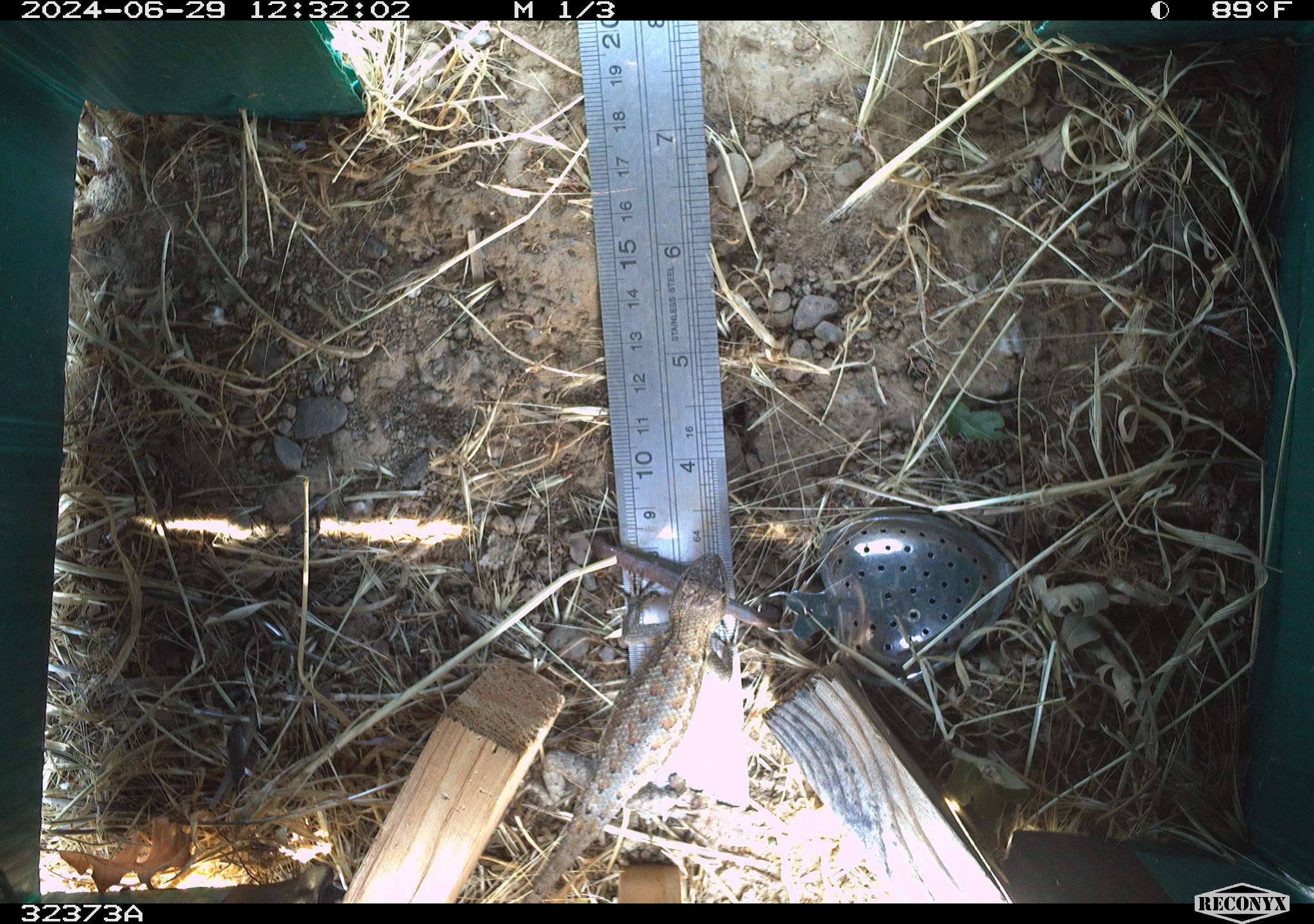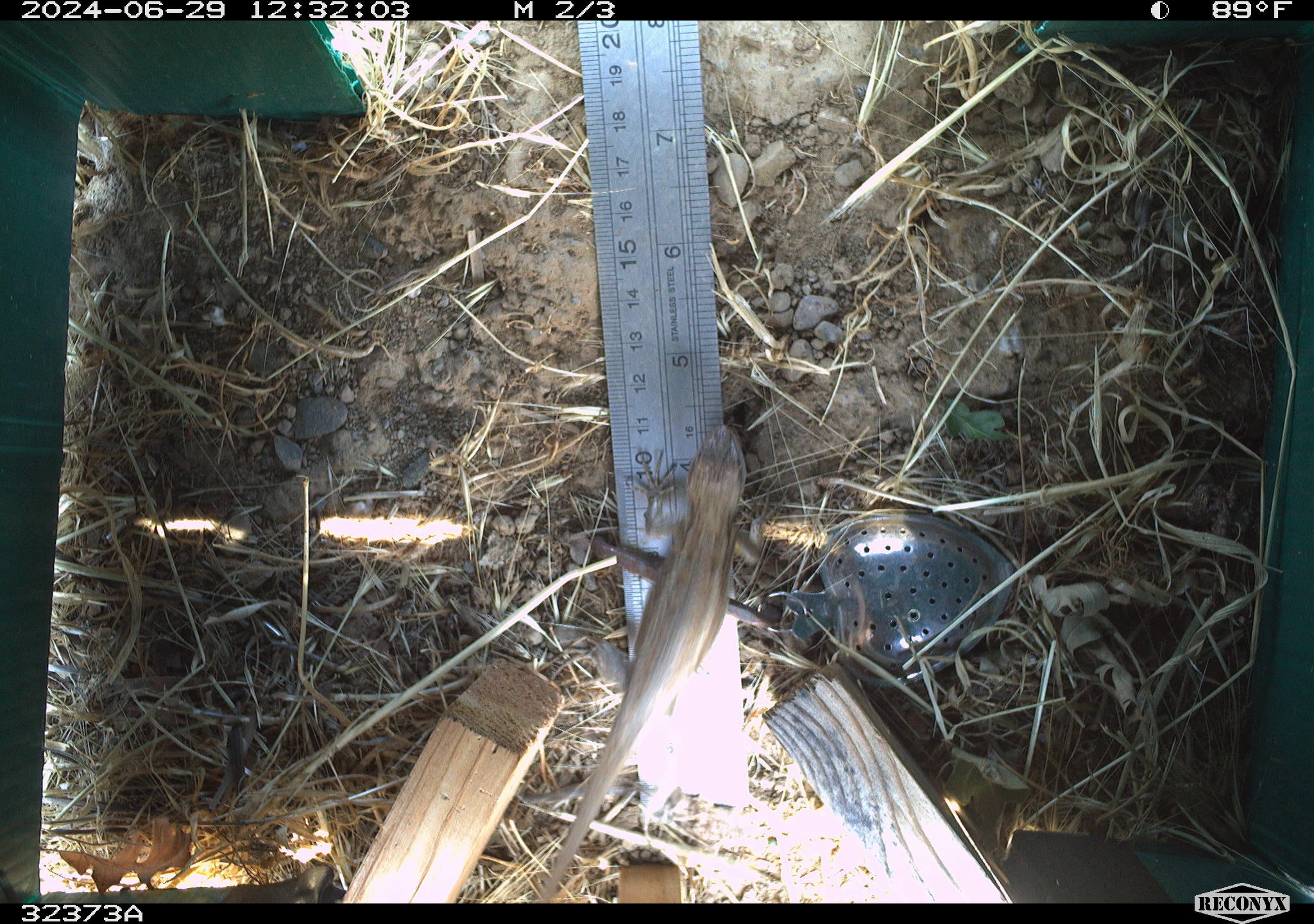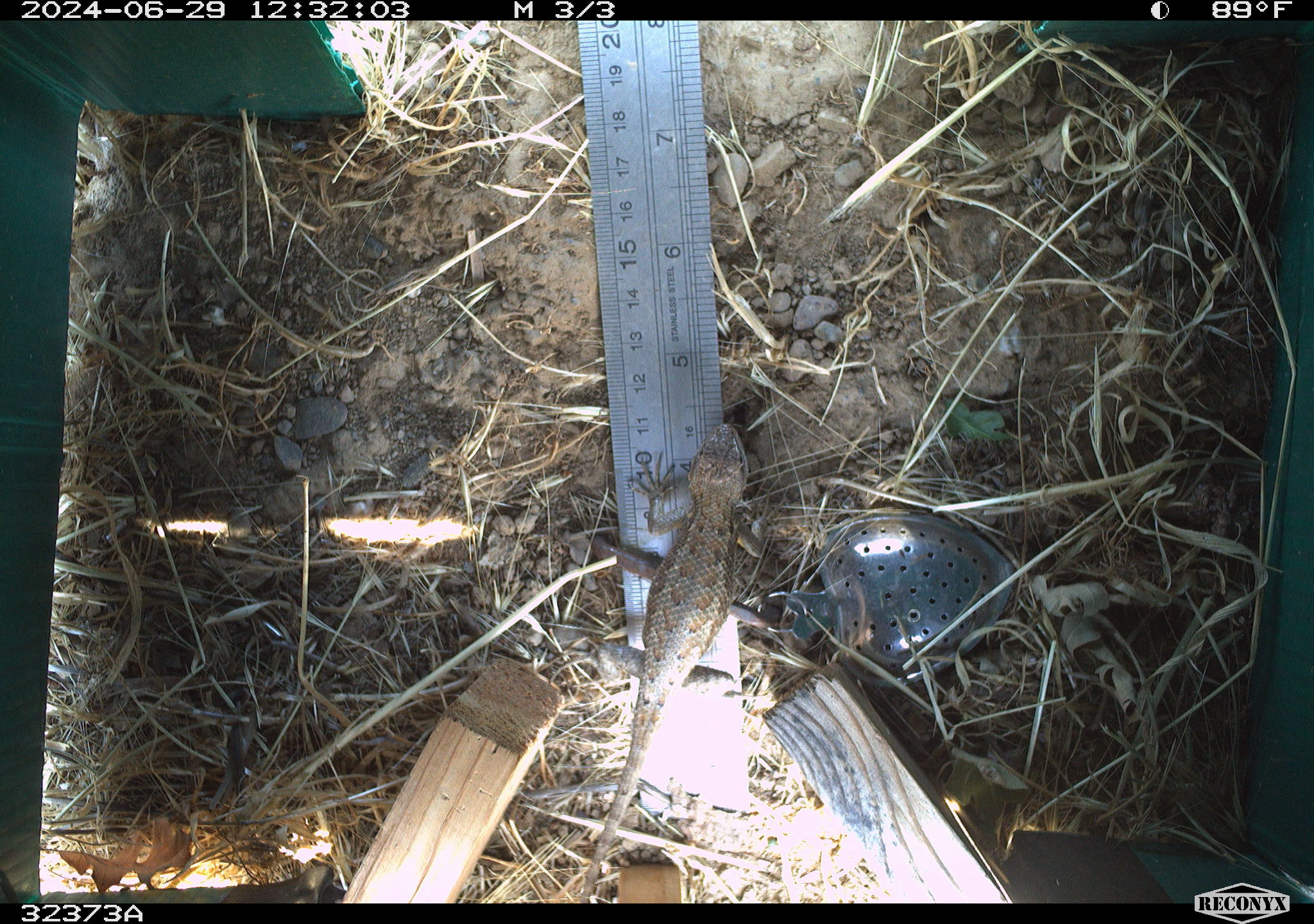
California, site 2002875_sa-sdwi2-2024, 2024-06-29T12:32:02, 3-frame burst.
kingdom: Animalia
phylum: Chordata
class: Reptilia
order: Squamata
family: Phrynosomatidae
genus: Sceloporus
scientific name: Sceloporus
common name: spiny lizards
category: sceloporus species